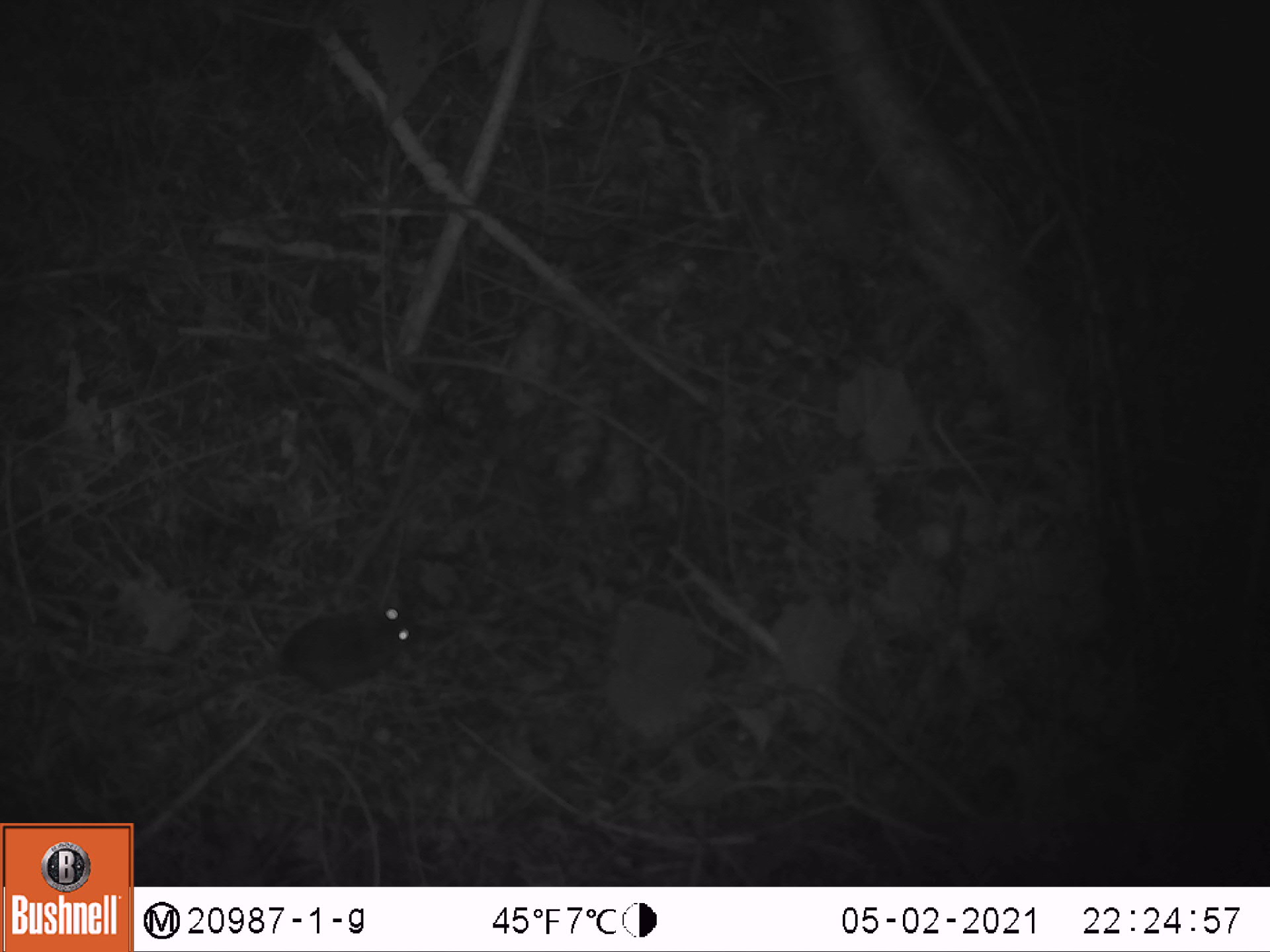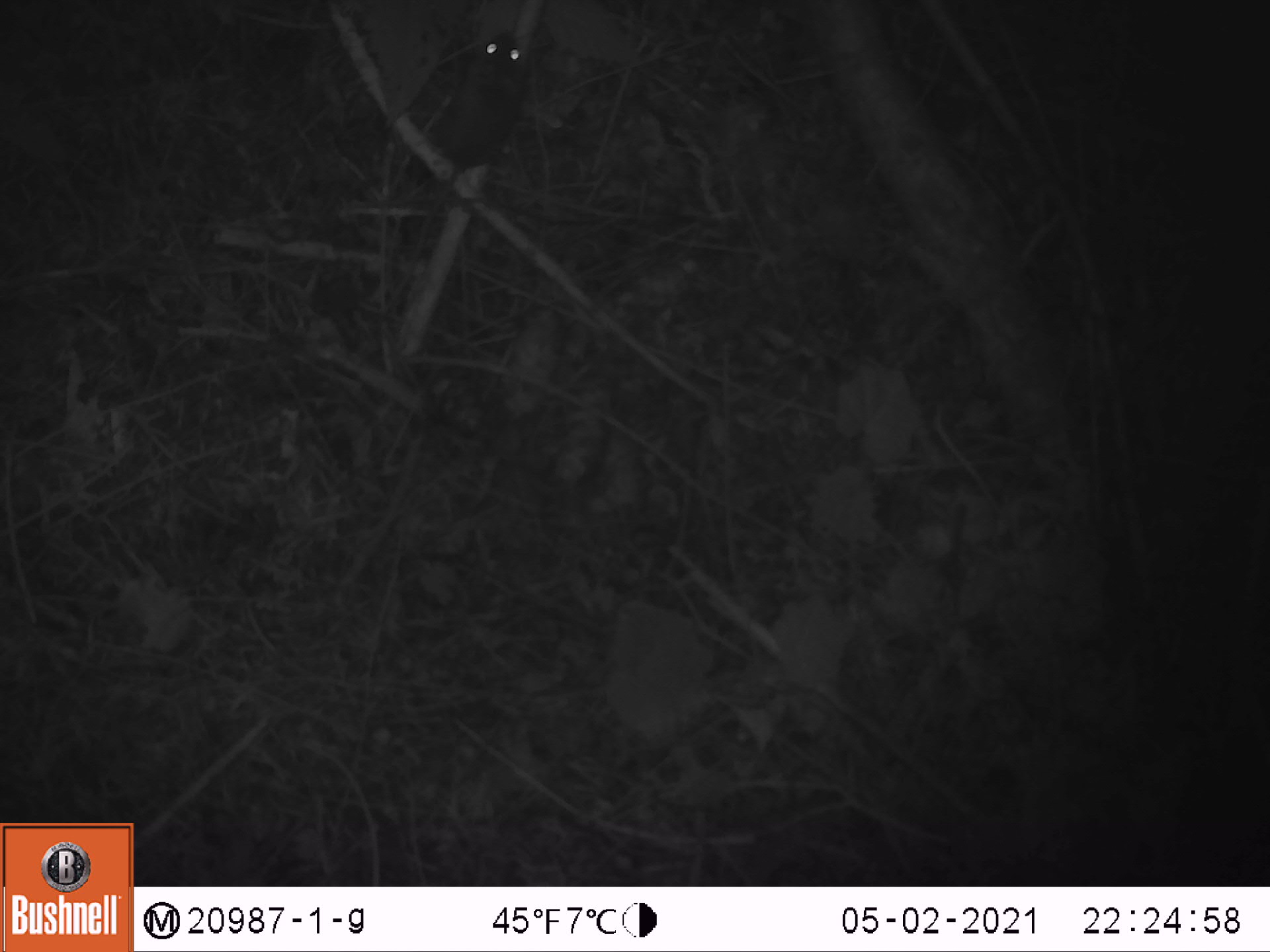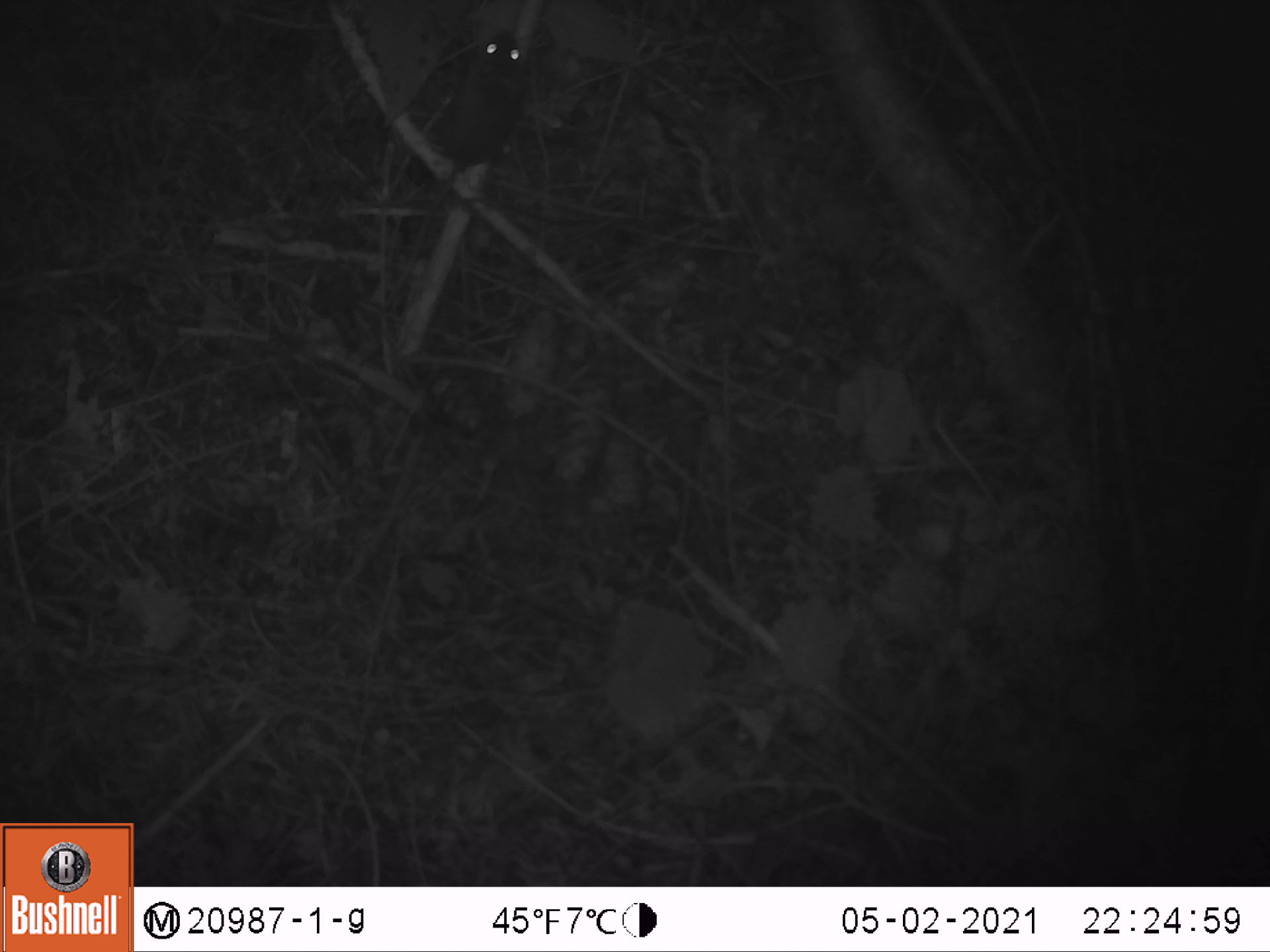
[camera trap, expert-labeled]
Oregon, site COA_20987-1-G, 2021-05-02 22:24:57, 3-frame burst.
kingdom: Animalia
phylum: Chordata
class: Mammalia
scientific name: Mammalia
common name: small mammal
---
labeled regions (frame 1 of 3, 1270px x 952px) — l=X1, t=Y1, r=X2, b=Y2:
small mammal: l=151, t=590, r=422, b=730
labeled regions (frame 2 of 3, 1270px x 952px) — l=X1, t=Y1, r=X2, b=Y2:
small mammal: l=397, t=22, r=528, b=311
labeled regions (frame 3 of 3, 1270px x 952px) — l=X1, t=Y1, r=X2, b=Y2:
small mammal: l=399, t=24, r=540, b=275